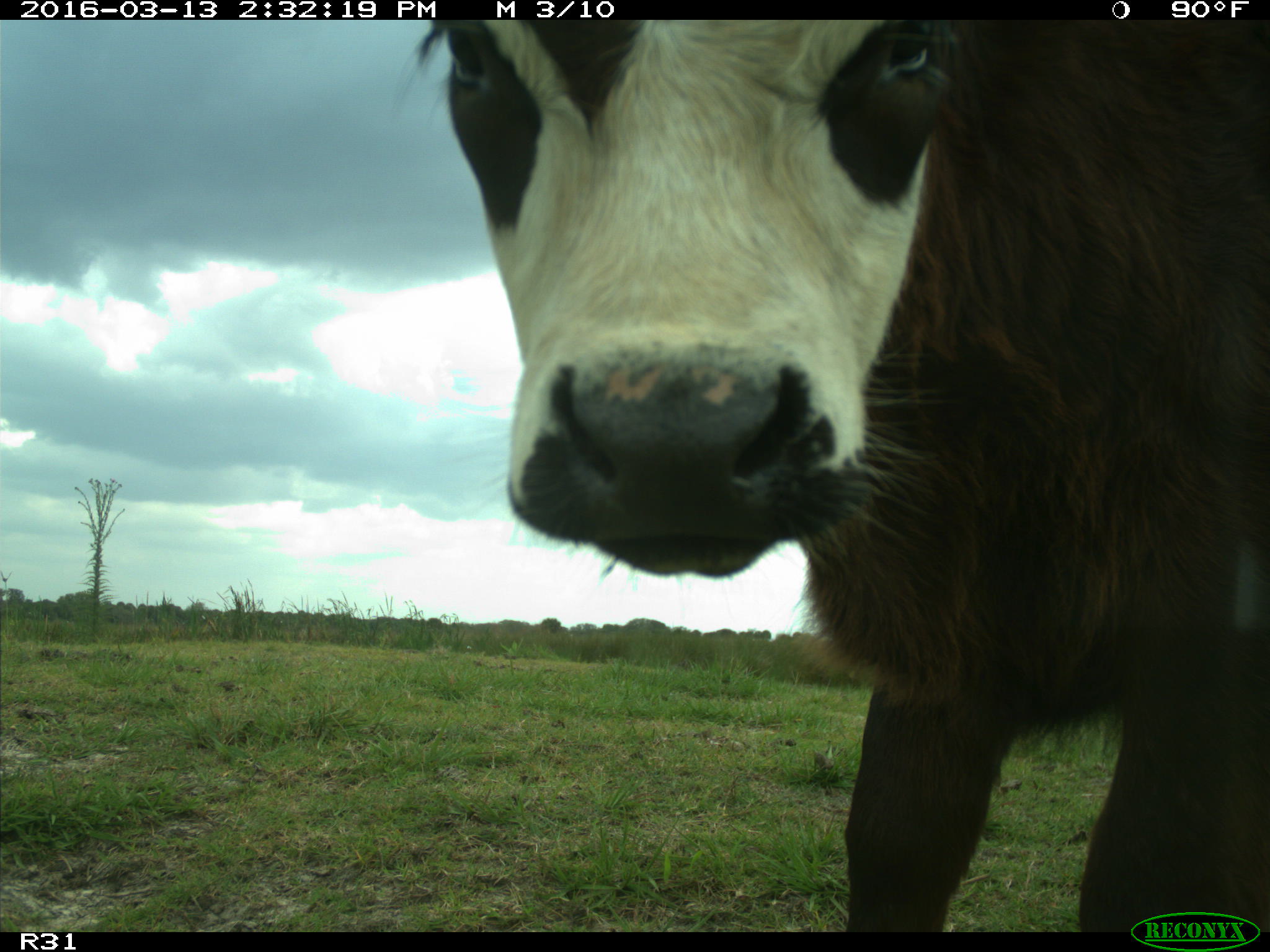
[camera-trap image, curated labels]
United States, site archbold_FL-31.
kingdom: Animalia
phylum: Chordata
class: Mammalia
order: Artiodactyla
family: Bovidae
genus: Bos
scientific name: Bos taurus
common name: domestic cow